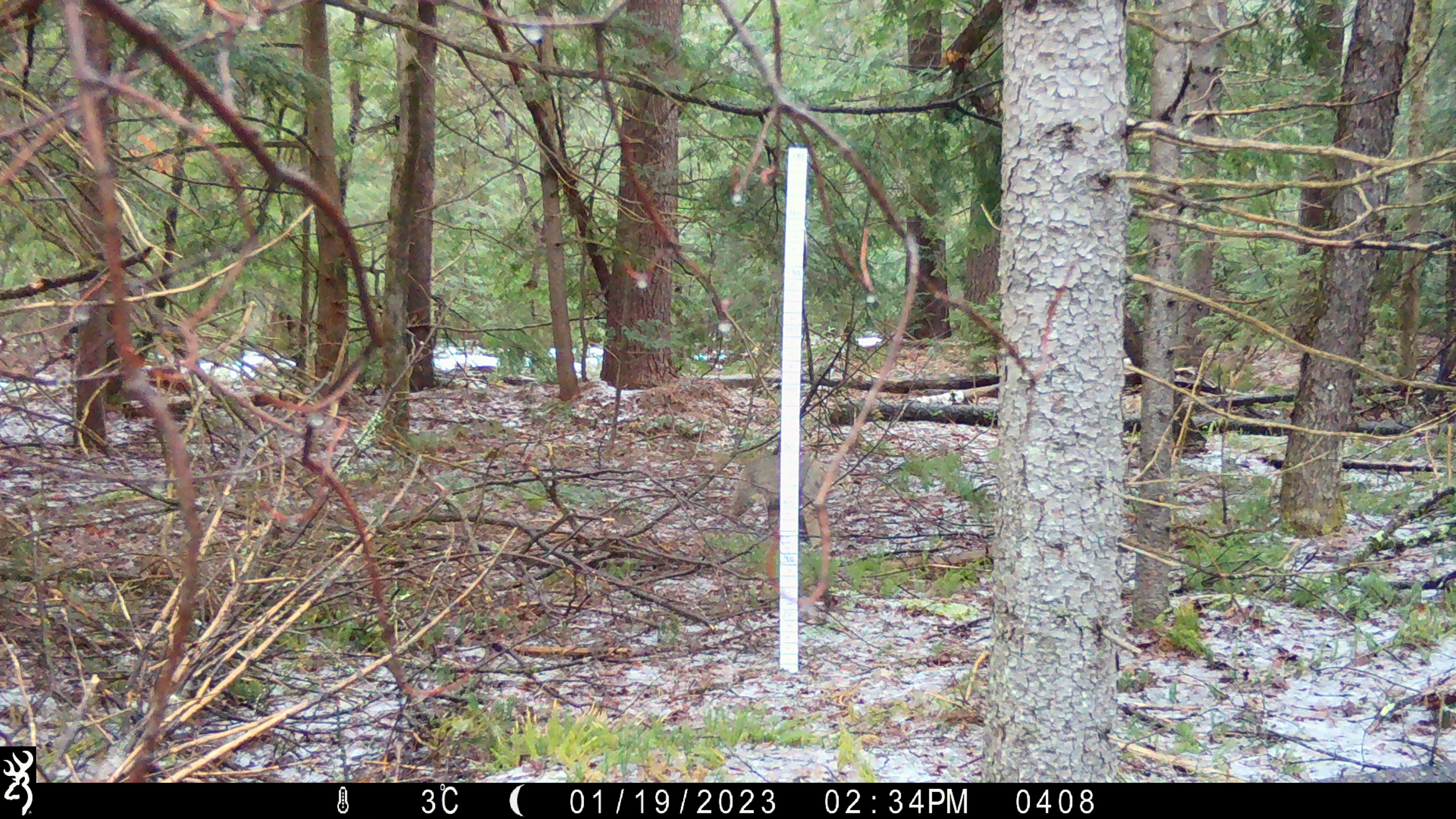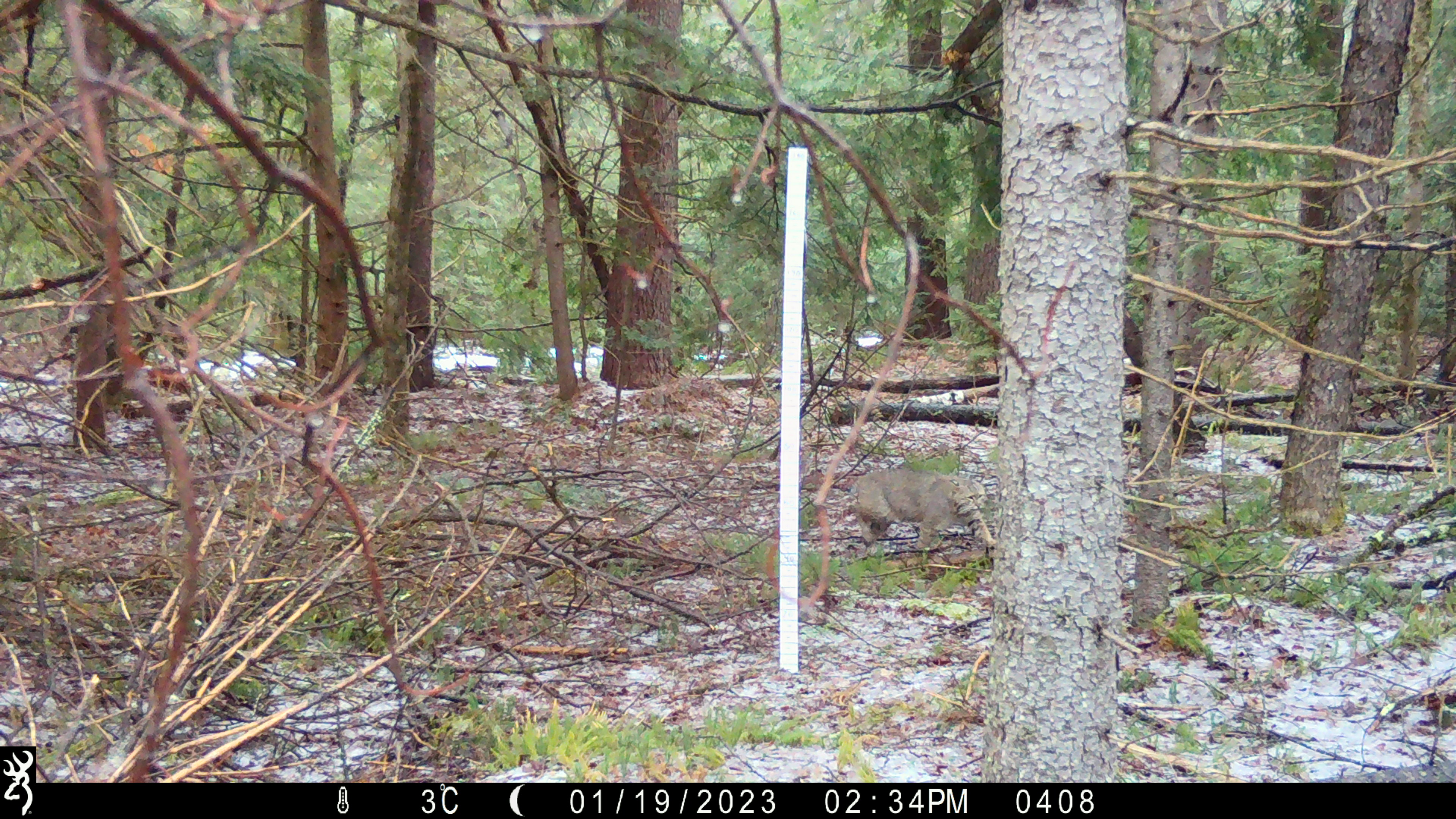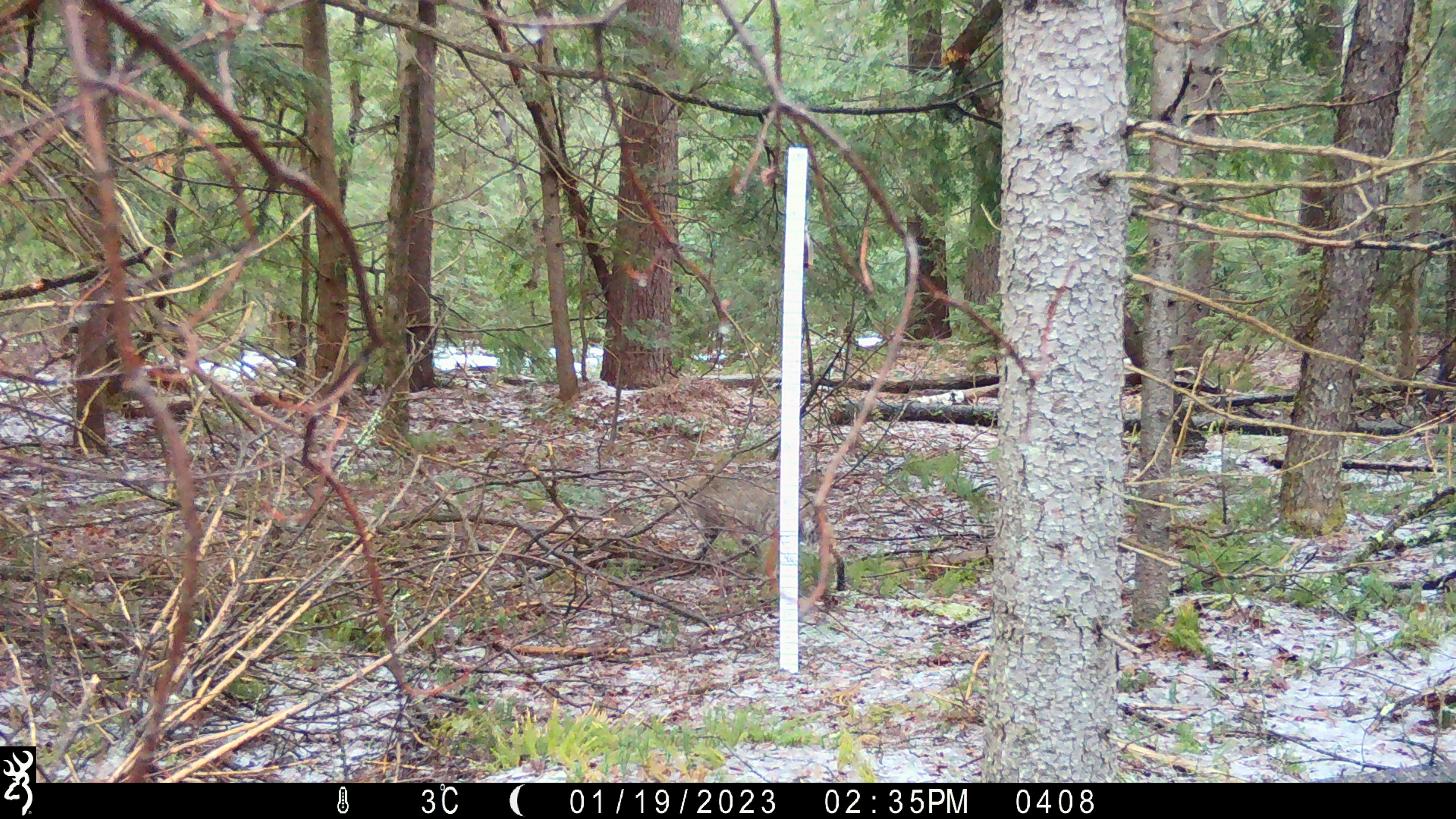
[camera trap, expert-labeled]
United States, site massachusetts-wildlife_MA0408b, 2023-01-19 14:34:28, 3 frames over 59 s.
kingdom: Animalia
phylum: Chordata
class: Mammalia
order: Carnivora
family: Felidae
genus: Lynx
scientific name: Lynx rufus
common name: bobcat